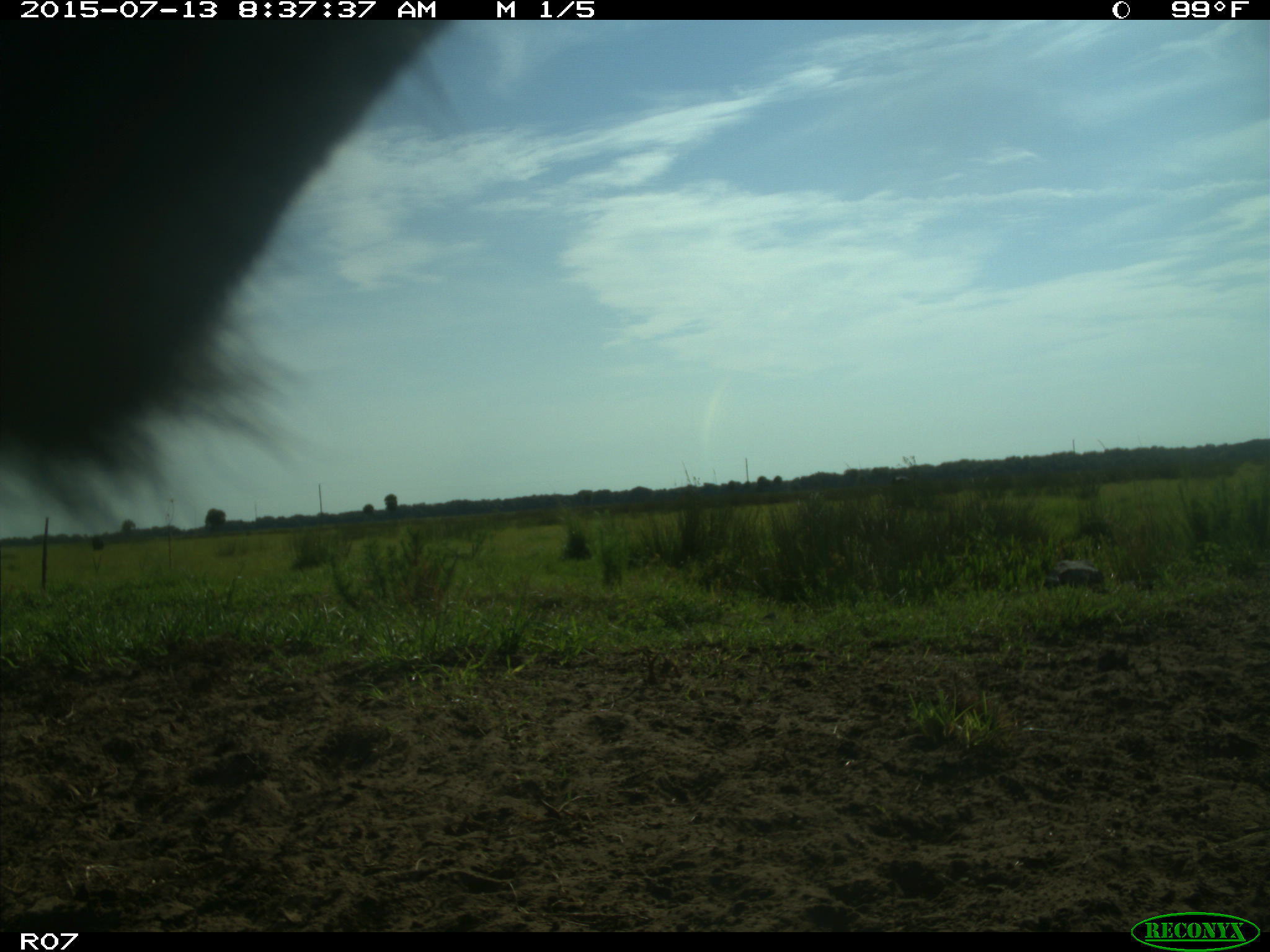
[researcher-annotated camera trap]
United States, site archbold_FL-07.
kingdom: Animalia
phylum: Chordata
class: Mammalia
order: Artiodactyla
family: Bovidae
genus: Bos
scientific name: Bos taurus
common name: domestic cow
Bos taurus (domestic cow).